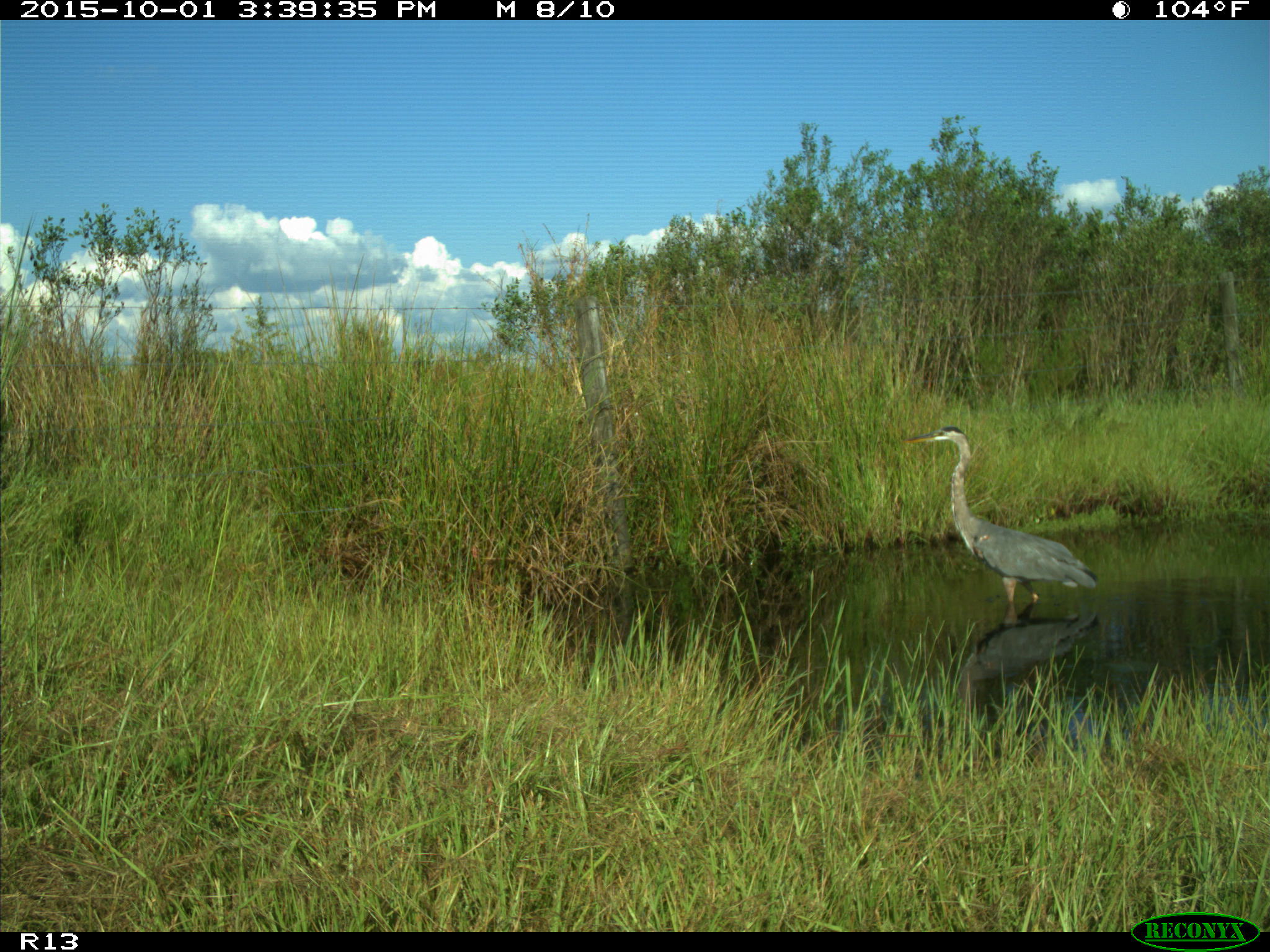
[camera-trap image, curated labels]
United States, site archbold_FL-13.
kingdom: Animalia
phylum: Chordata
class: Aves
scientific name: Aves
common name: birds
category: unidentified bird